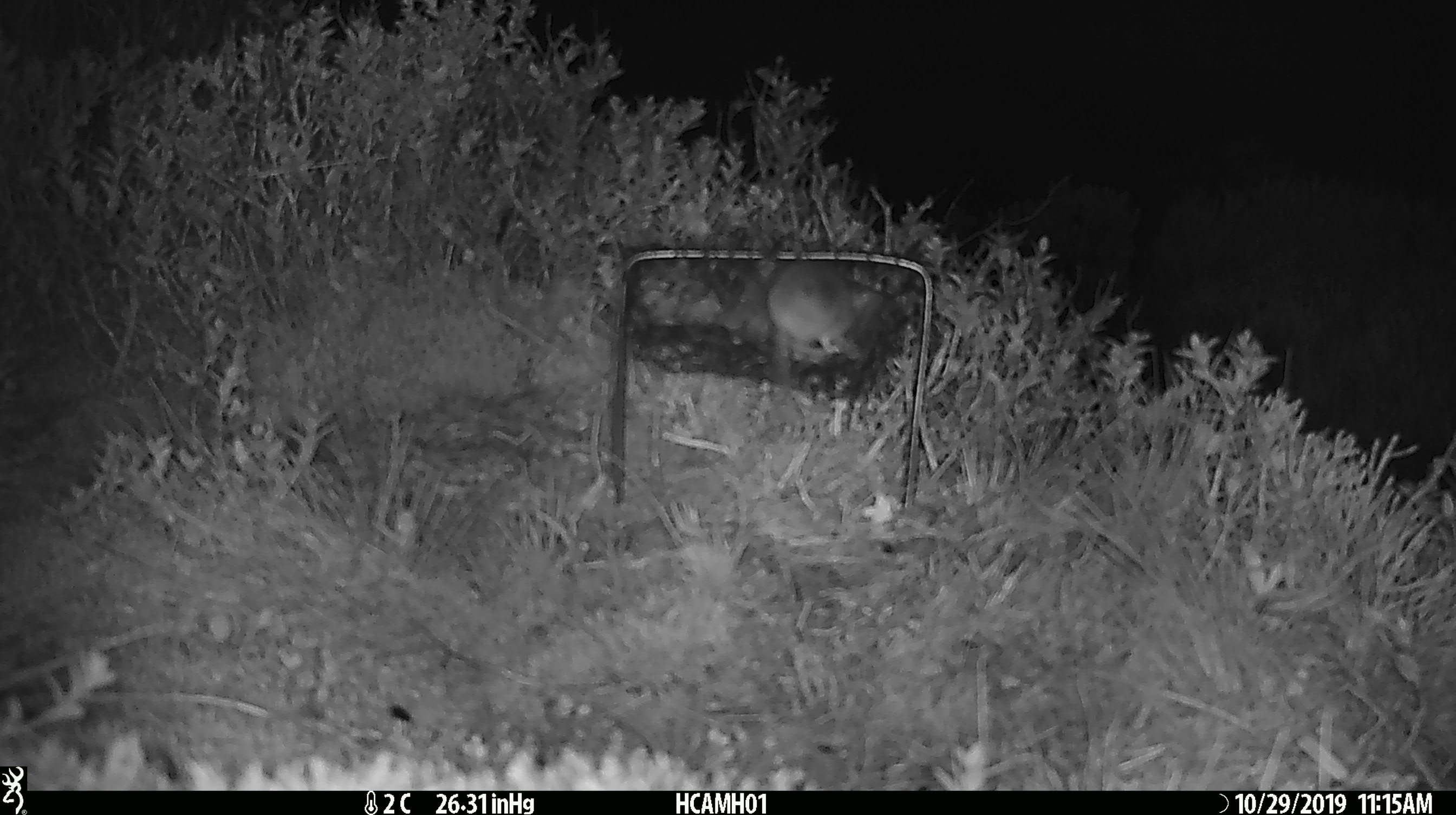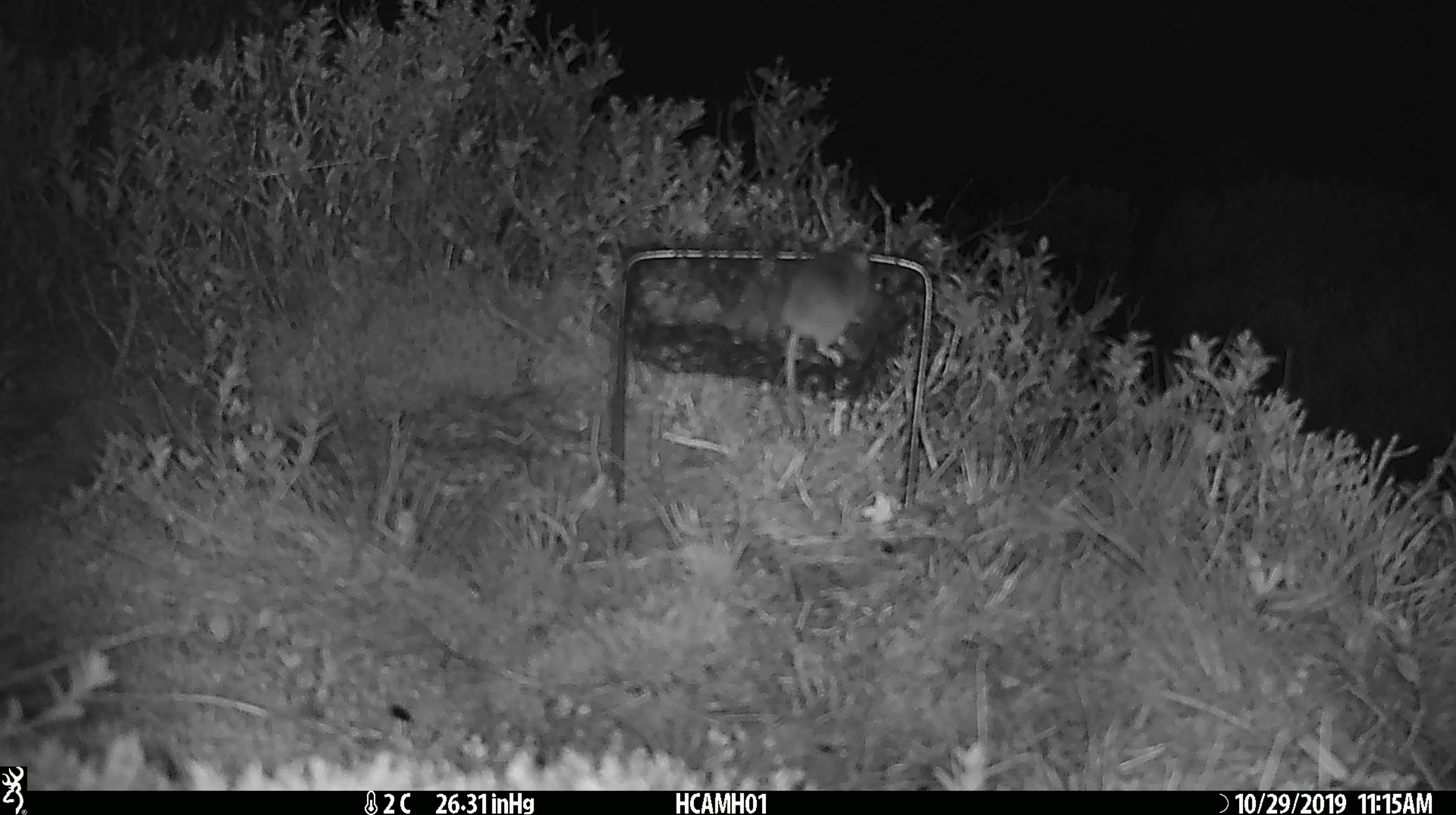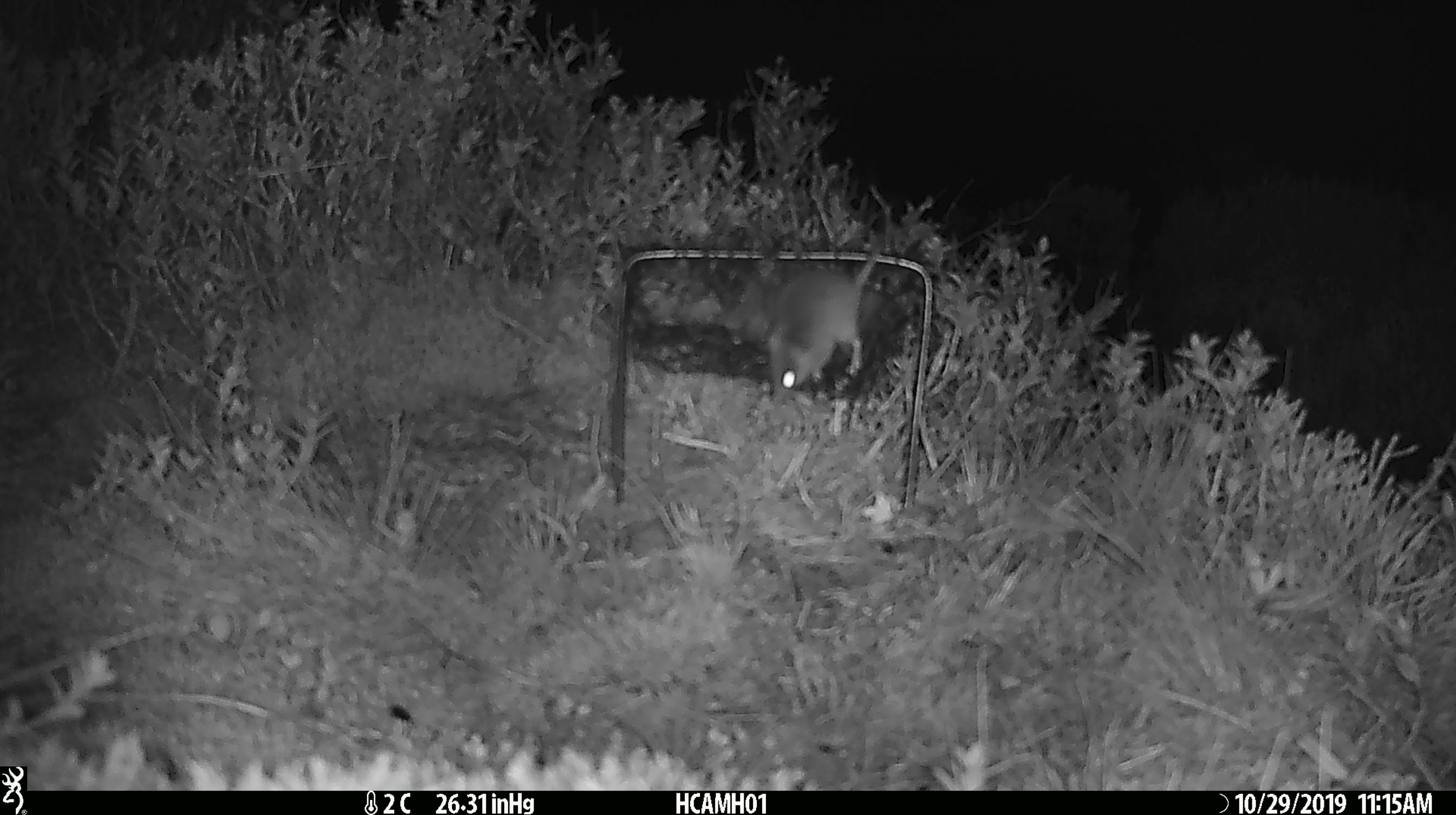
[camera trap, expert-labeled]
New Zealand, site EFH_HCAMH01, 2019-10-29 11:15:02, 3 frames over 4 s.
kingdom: Animalia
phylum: Chordata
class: Mammalia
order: Rodentia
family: Muridae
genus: Mus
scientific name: Mus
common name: mouse